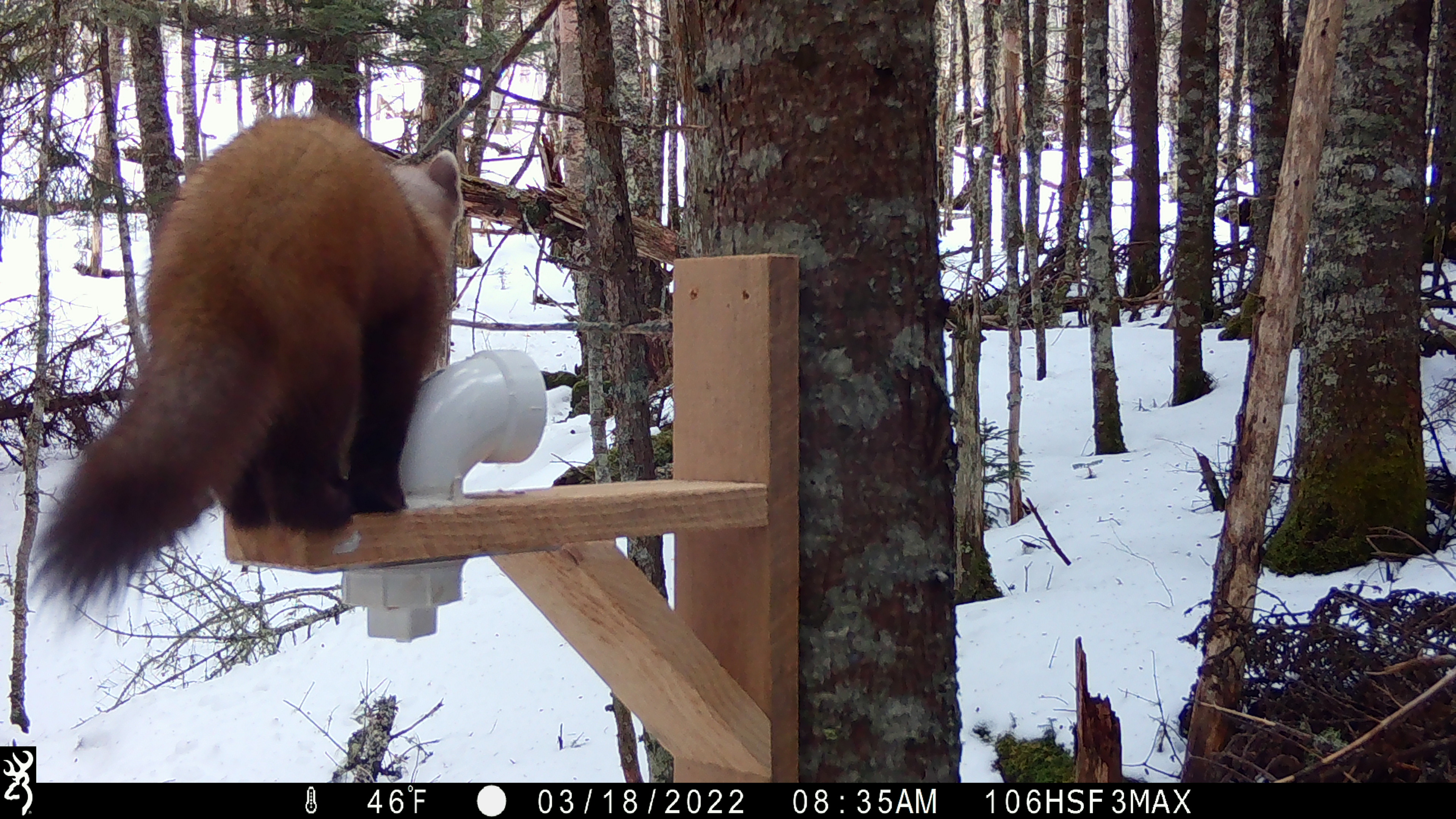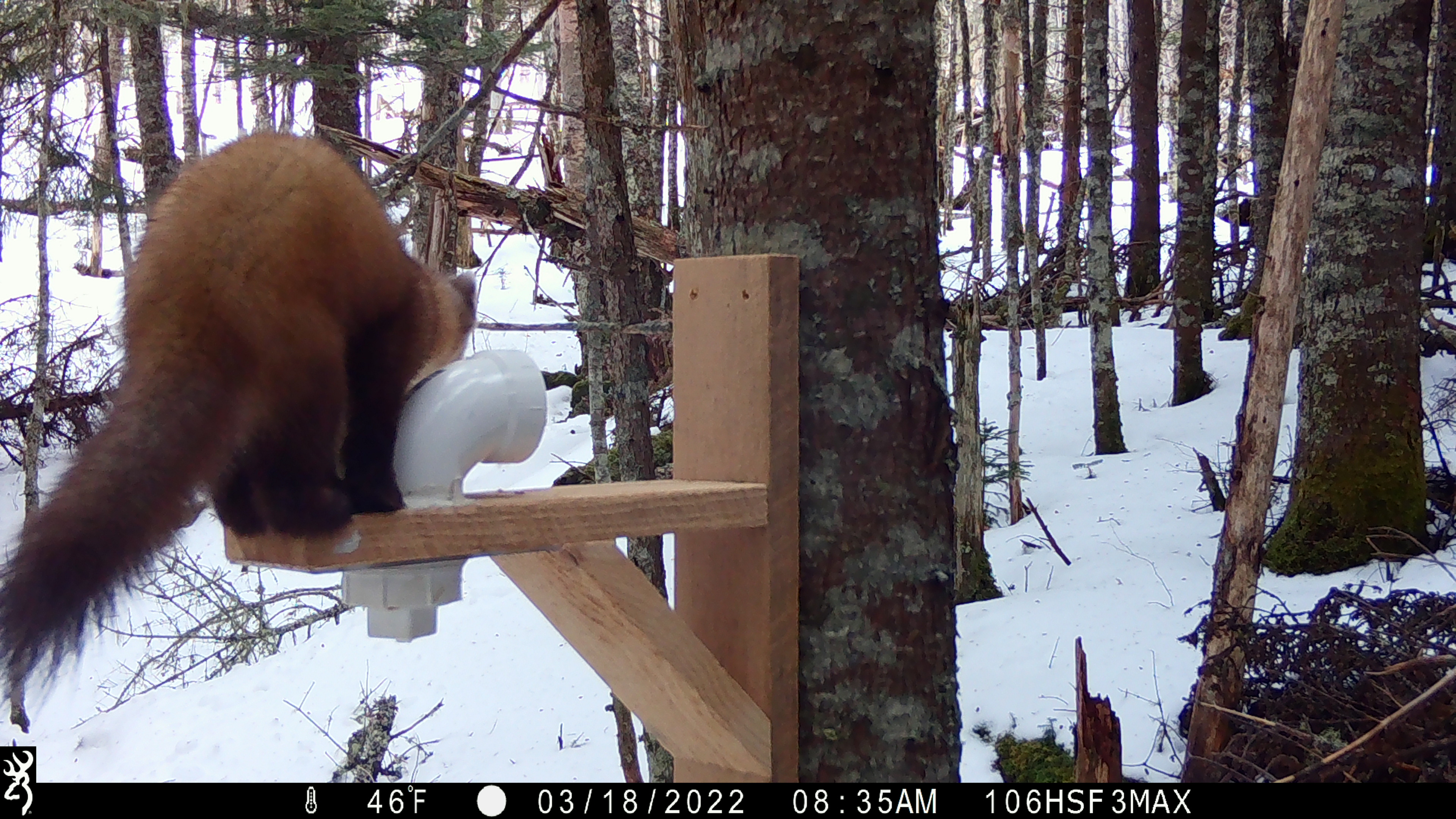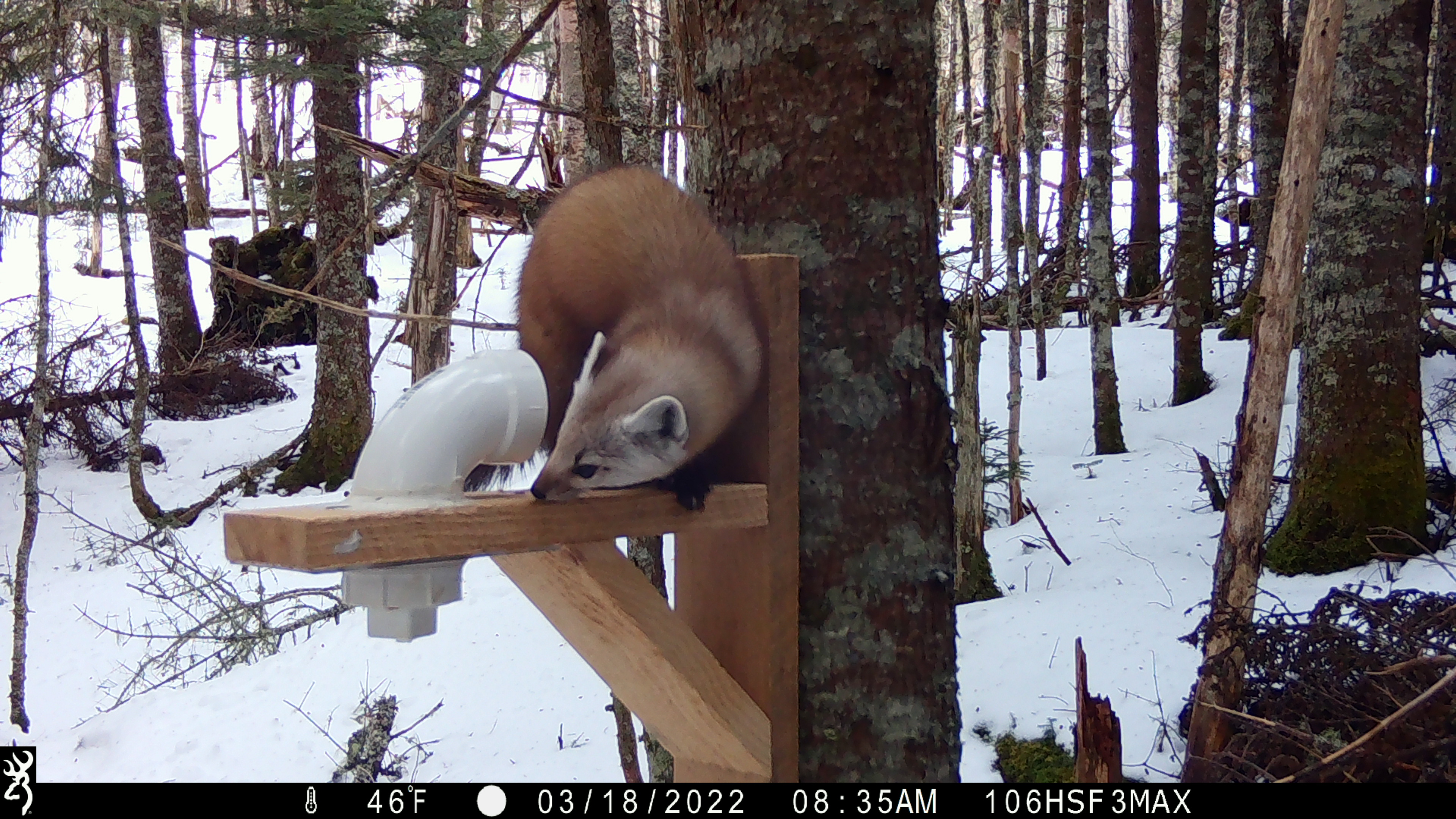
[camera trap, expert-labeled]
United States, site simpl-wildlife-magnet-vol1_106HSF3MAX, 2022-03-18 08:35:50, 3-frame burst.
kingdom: Animalia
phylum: Chordata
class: Mammalia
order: Carnivora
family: Mustelidae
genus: Martes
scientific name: Martes americana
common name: american marten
American marten (Martes americana).